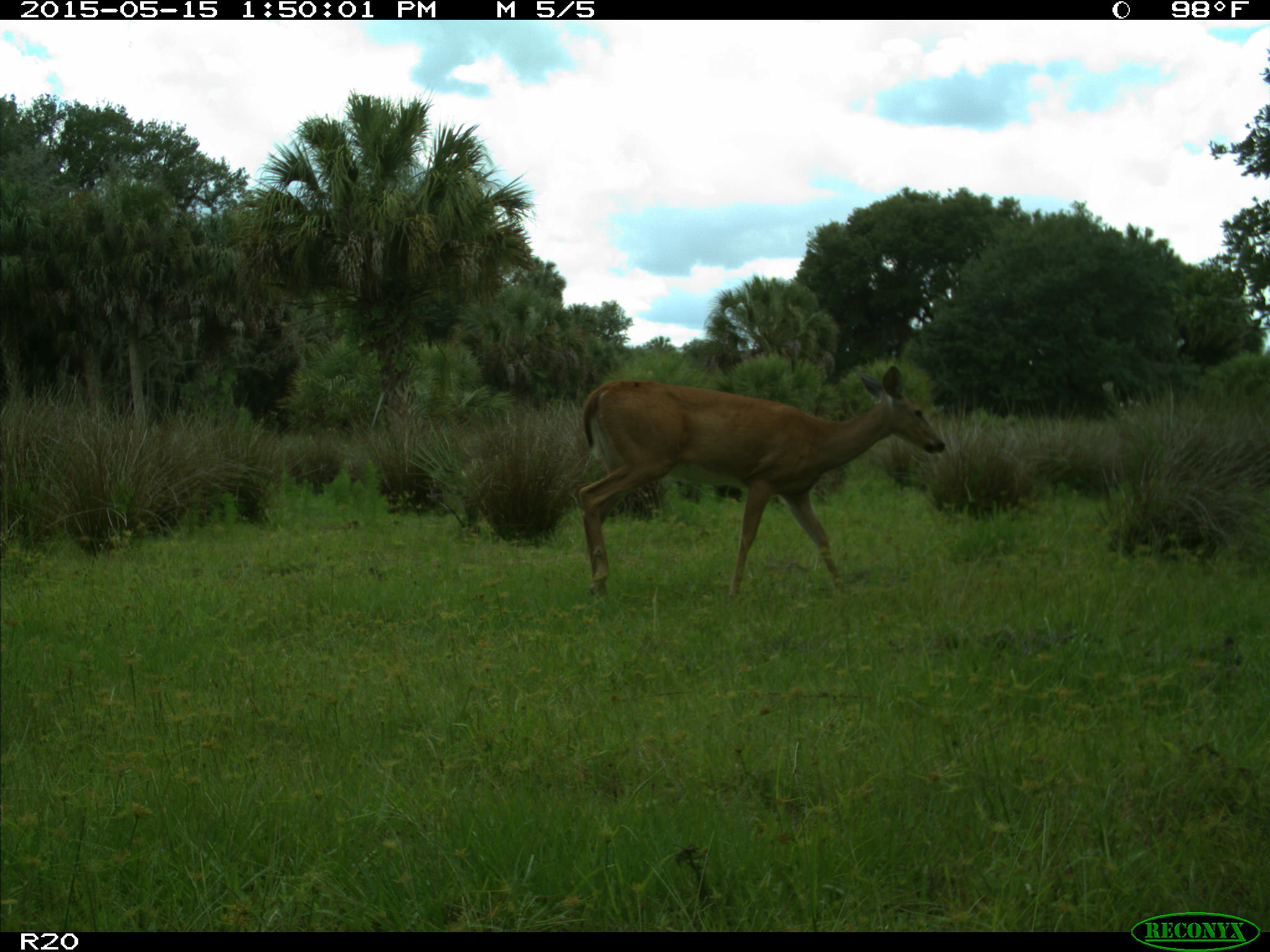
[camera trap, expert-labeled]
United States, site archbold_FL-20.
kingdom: Animalia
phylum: Chordata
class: Mammalia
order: Artiodactyla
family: Cervidae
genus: Odocoileus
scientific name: Odocoileus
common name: deer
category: unidentified deer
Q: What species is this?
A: Unidentified deer (deer) (Odocoileus).